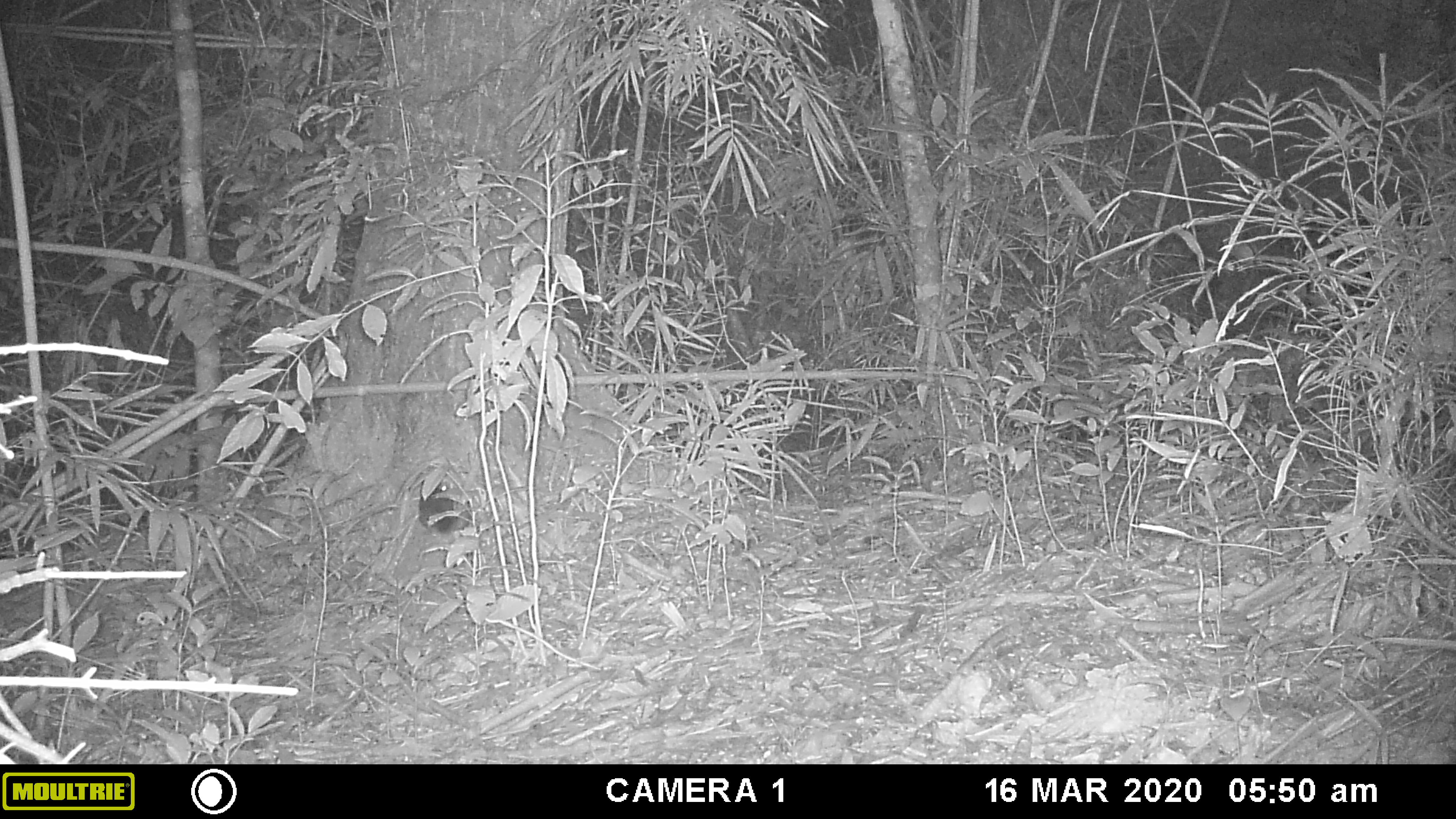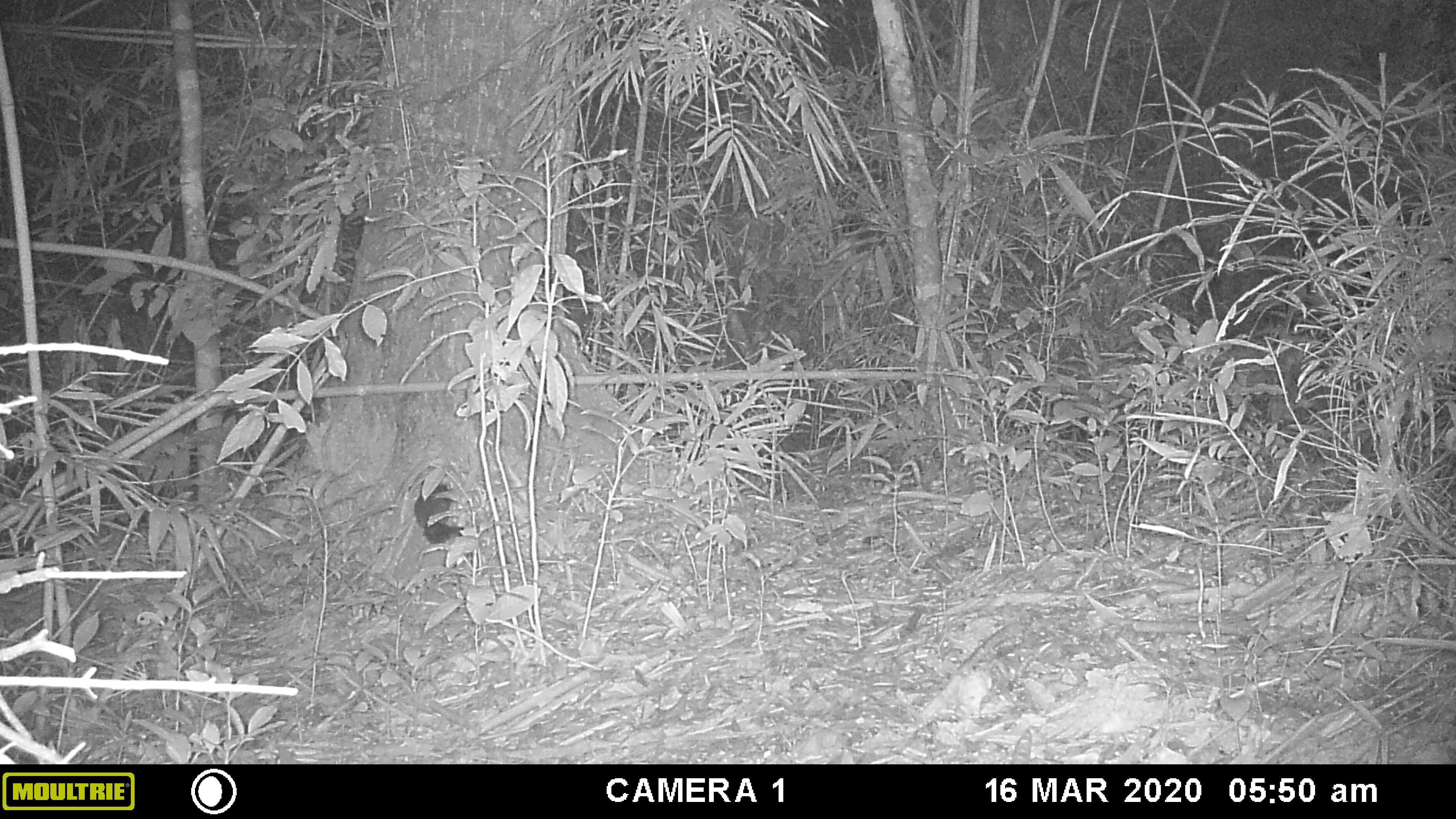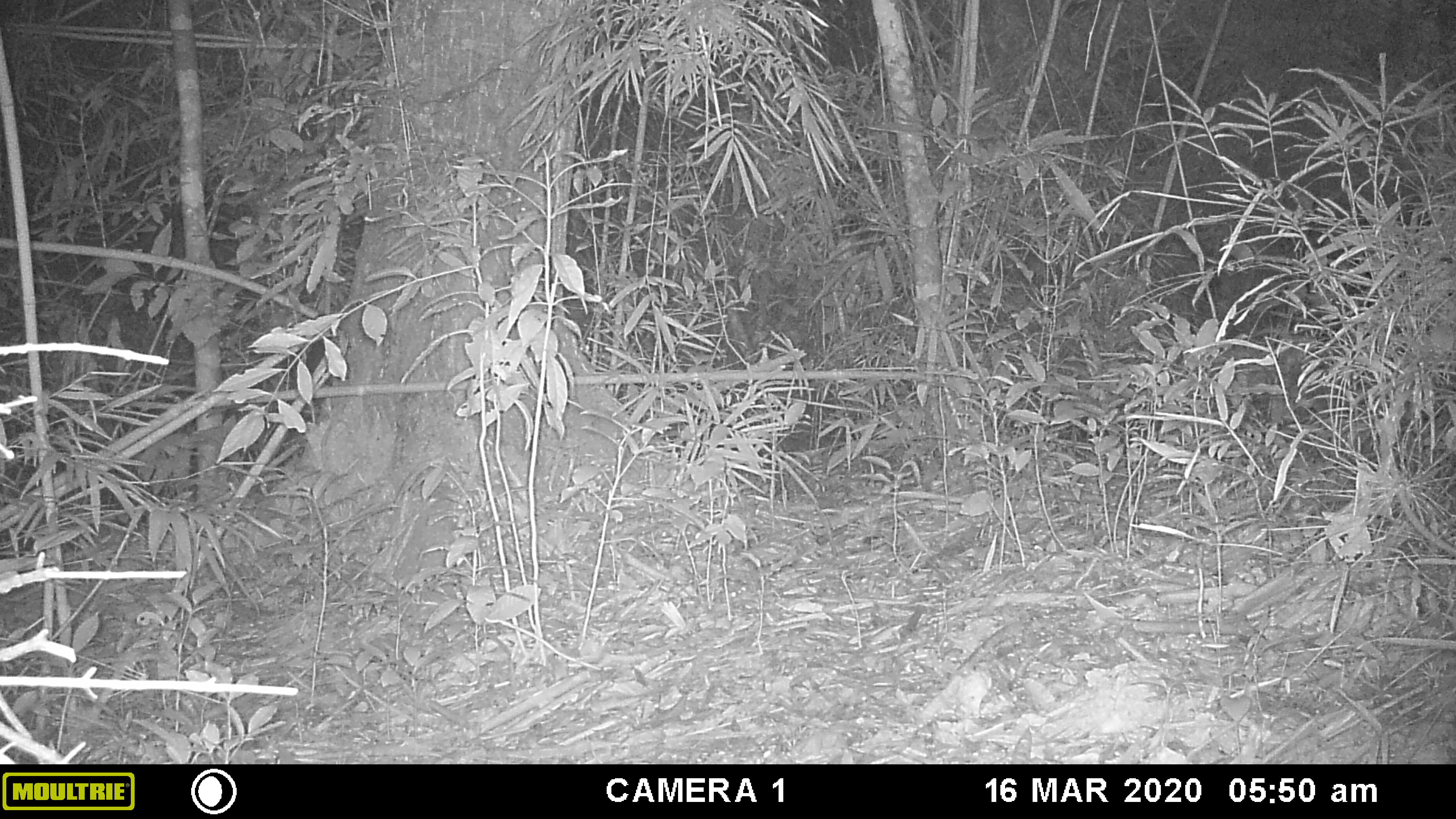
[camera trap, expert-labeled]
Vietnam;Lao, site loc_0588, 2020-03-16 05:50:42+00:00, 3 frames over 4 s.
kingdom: Animalia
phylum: Chordata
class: Mammalia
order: Rodentia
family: Sciuridae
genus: Sciurus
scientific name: Sciurus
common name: squirrel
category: unidentified squirrel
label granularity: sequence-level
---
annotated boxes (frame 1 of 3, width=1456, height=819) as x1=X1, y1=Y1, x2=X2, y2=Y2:
unidentified squirrel: x1=416, y1=477, x2=470, y2=533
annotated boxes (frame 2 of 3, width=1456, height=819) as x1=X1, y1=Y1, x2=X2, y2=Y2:
unidentified squirrel: x1=413, y1=480, x2=463, y2=546